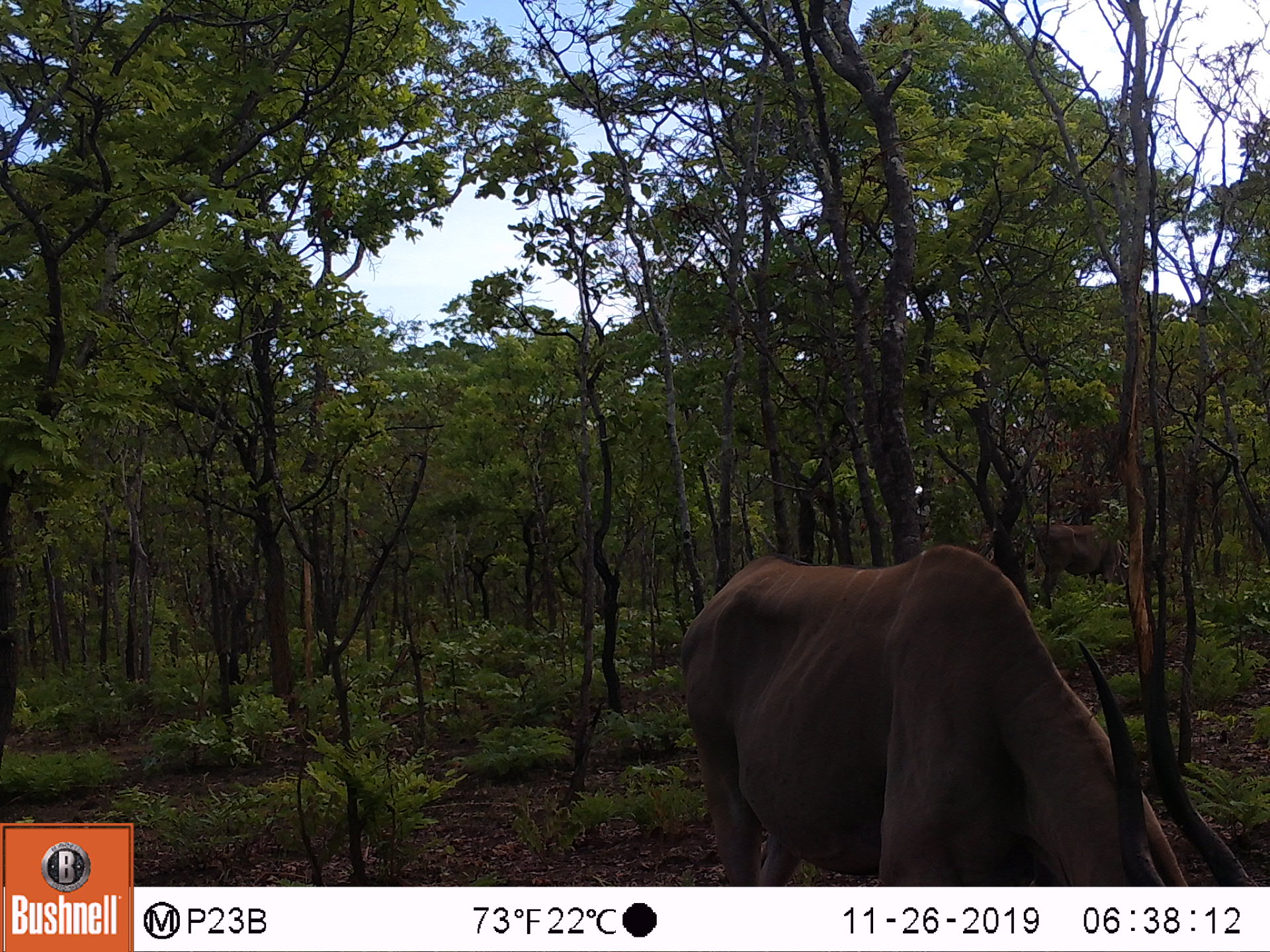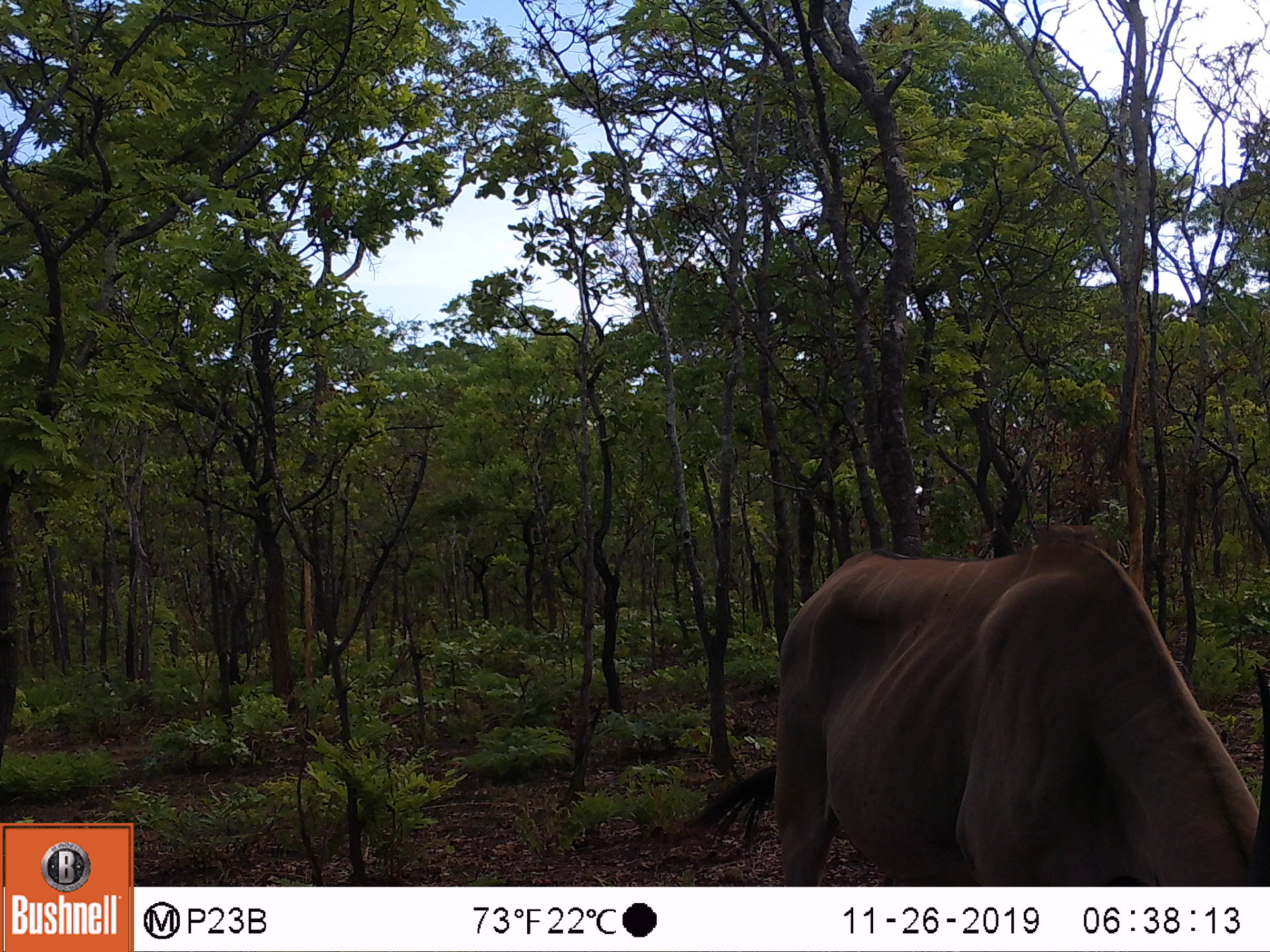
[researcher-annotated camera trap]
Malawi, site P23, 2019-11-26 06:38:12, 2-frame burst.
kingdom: Animalia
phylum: Chordata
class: Mammalia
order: Artiodactyla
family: Bovidae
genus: Tragelaphus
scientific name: Tragelaphus oryx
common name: common eland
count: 2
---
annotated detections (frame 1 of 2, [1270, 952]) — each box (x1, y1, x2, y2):
common eland: (669, 542, 1249, 880); (1030, 513, 1158, 601)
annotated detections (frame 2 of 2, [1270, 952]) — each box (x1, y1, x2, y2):
common eland: (686, 523, 1262, 882)